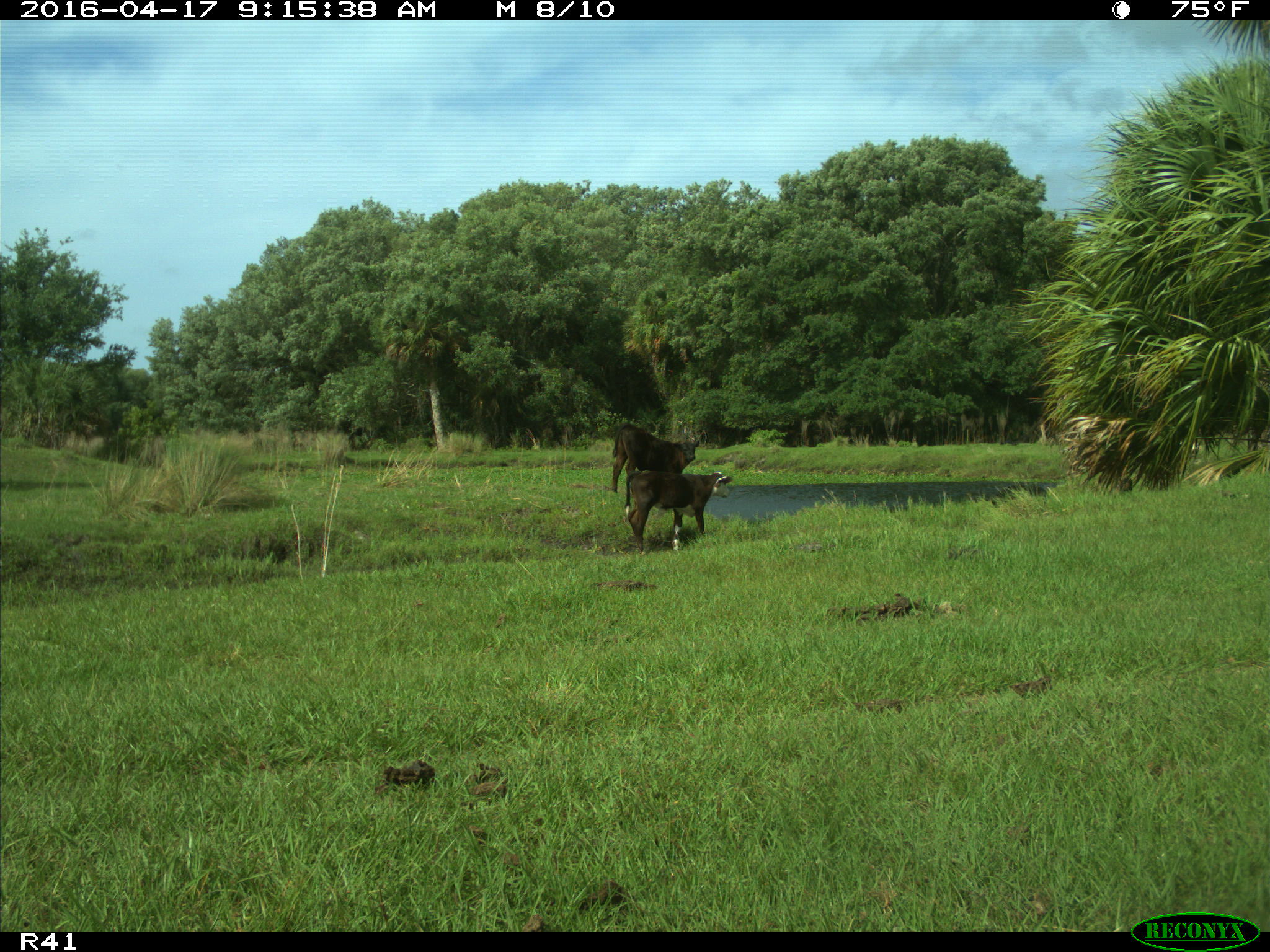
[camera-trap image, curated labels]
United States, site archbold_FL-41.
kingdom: Animalia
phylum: Chordata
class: Mammalia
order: Artiodactyla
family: Bovidae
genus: Bos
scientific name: Bos taurus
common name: domestic cow